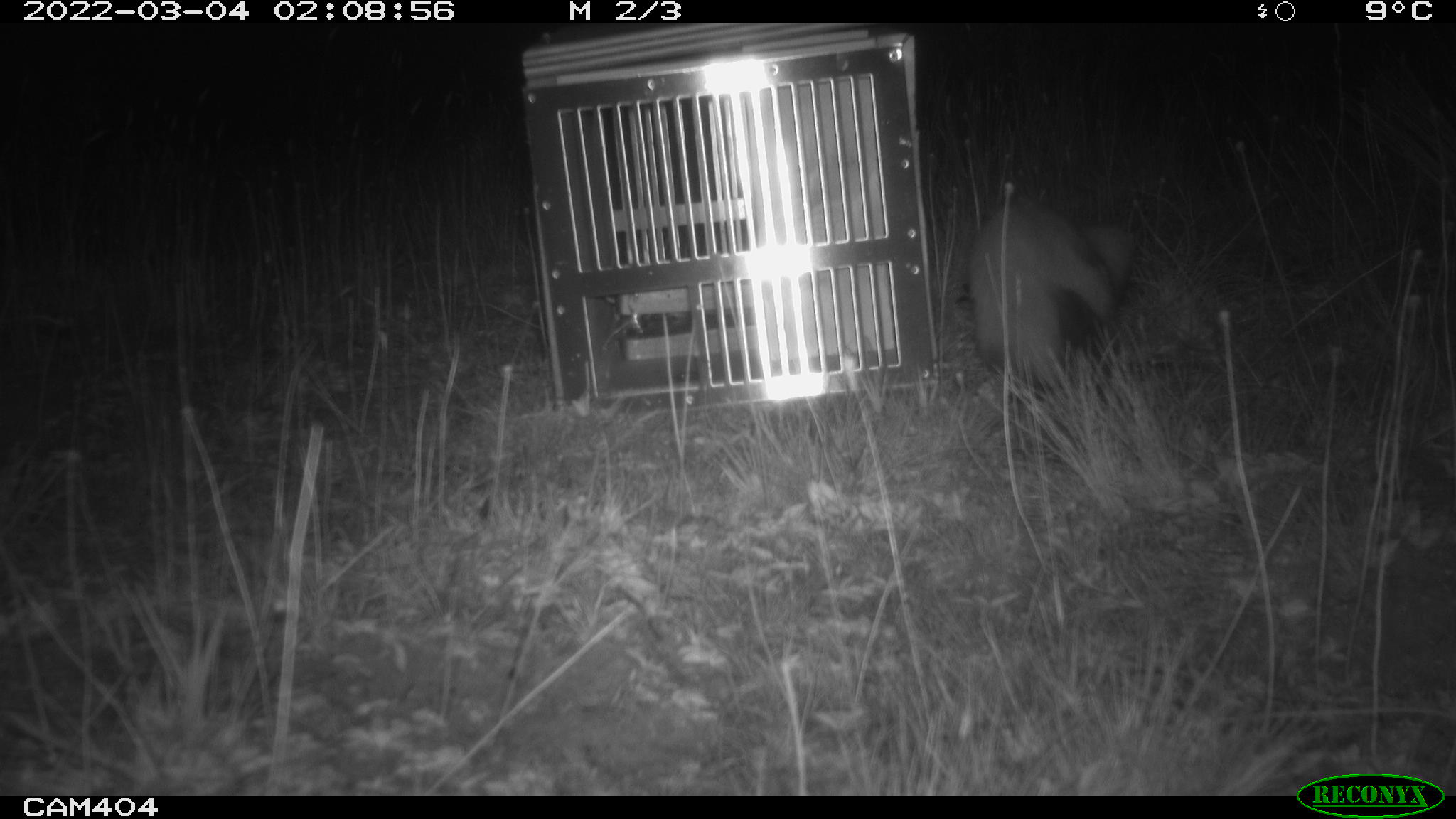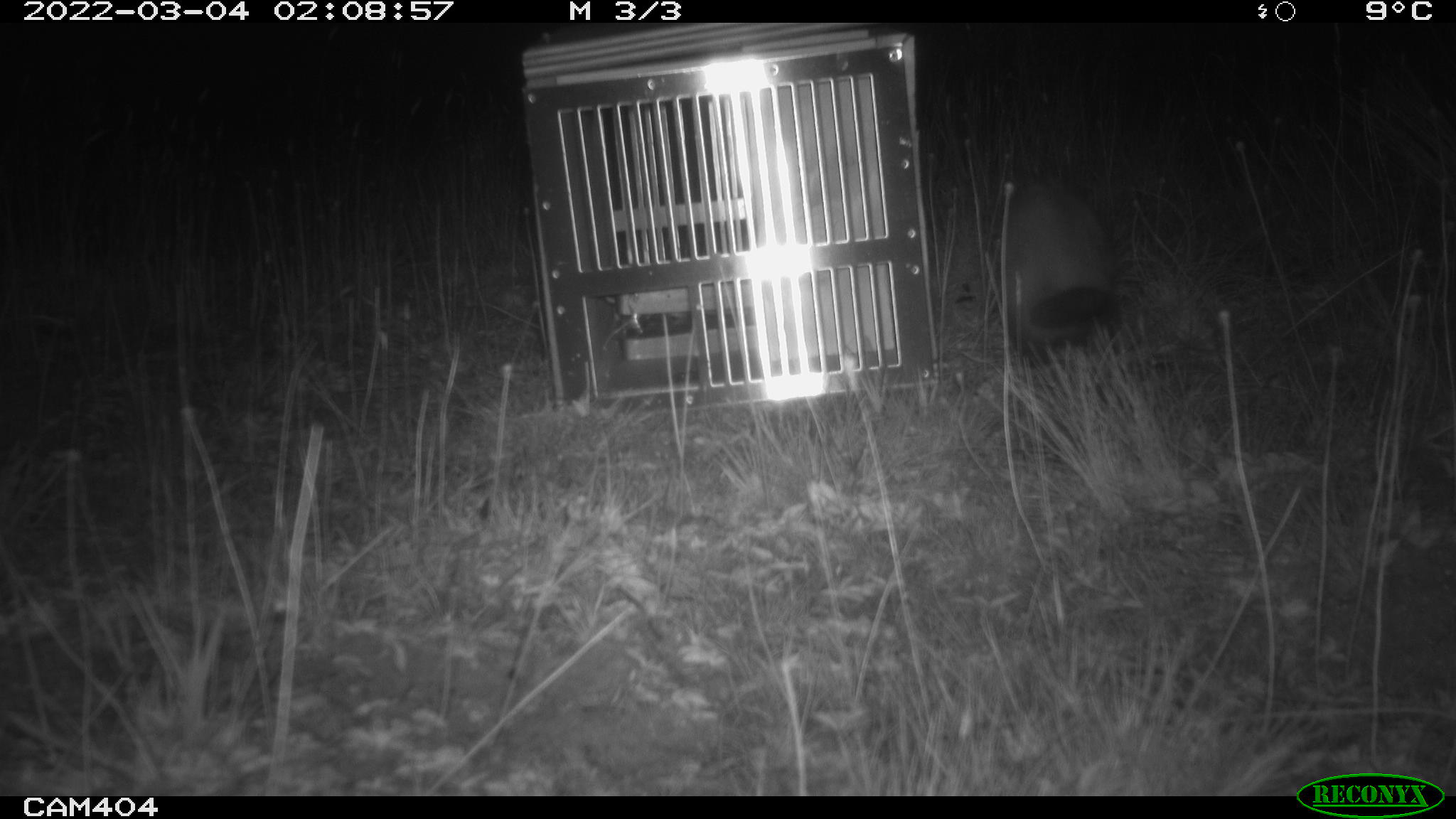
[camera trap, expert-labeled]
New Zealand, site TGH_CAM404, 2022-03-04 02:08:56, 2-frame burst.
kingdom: Animalia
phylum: Chordata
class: Mammalia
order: Carnivora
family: Mustelidae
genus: Mustela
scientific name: Mustela furo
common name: ferret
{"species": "ferret (Mustela furo)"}